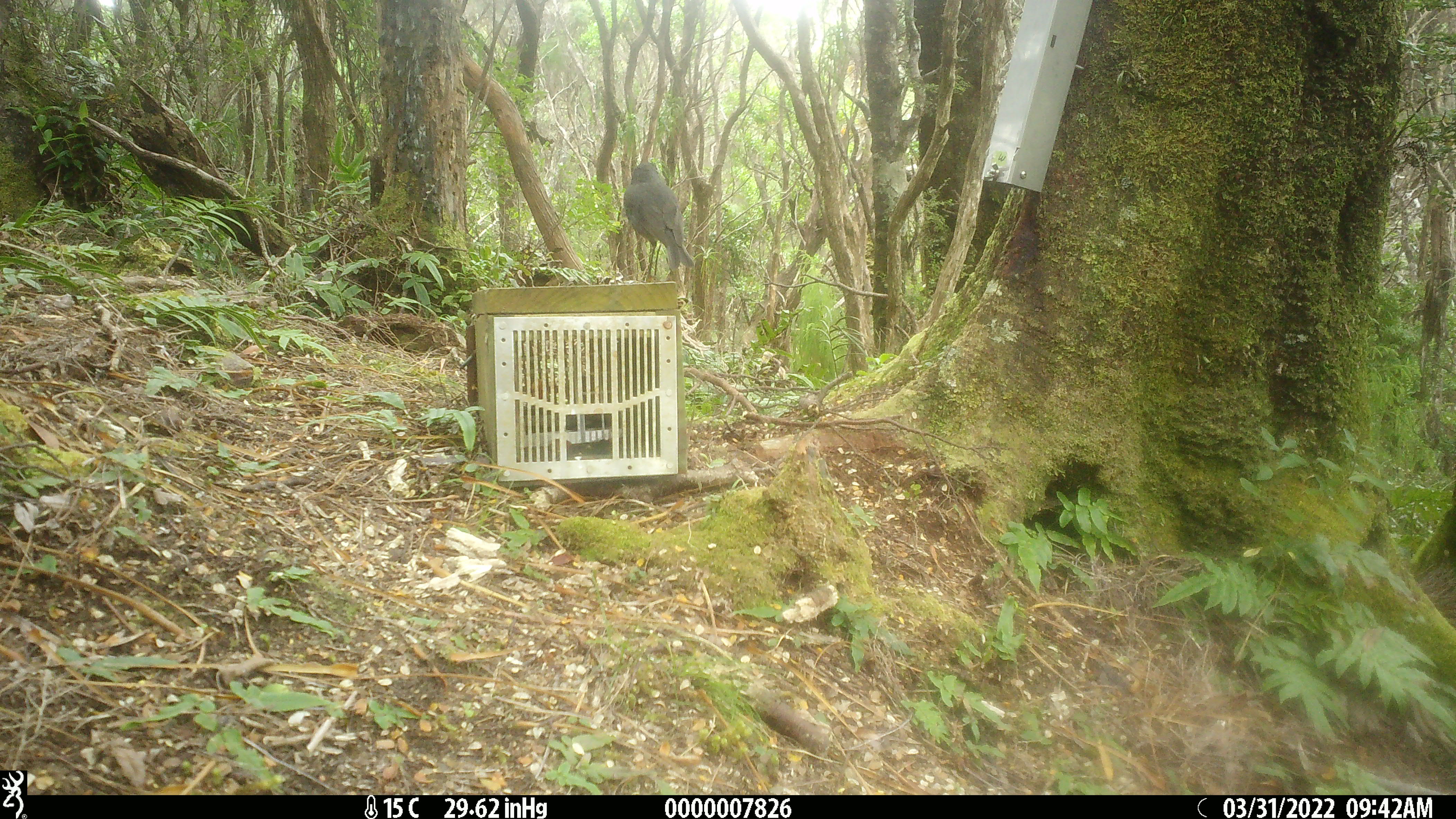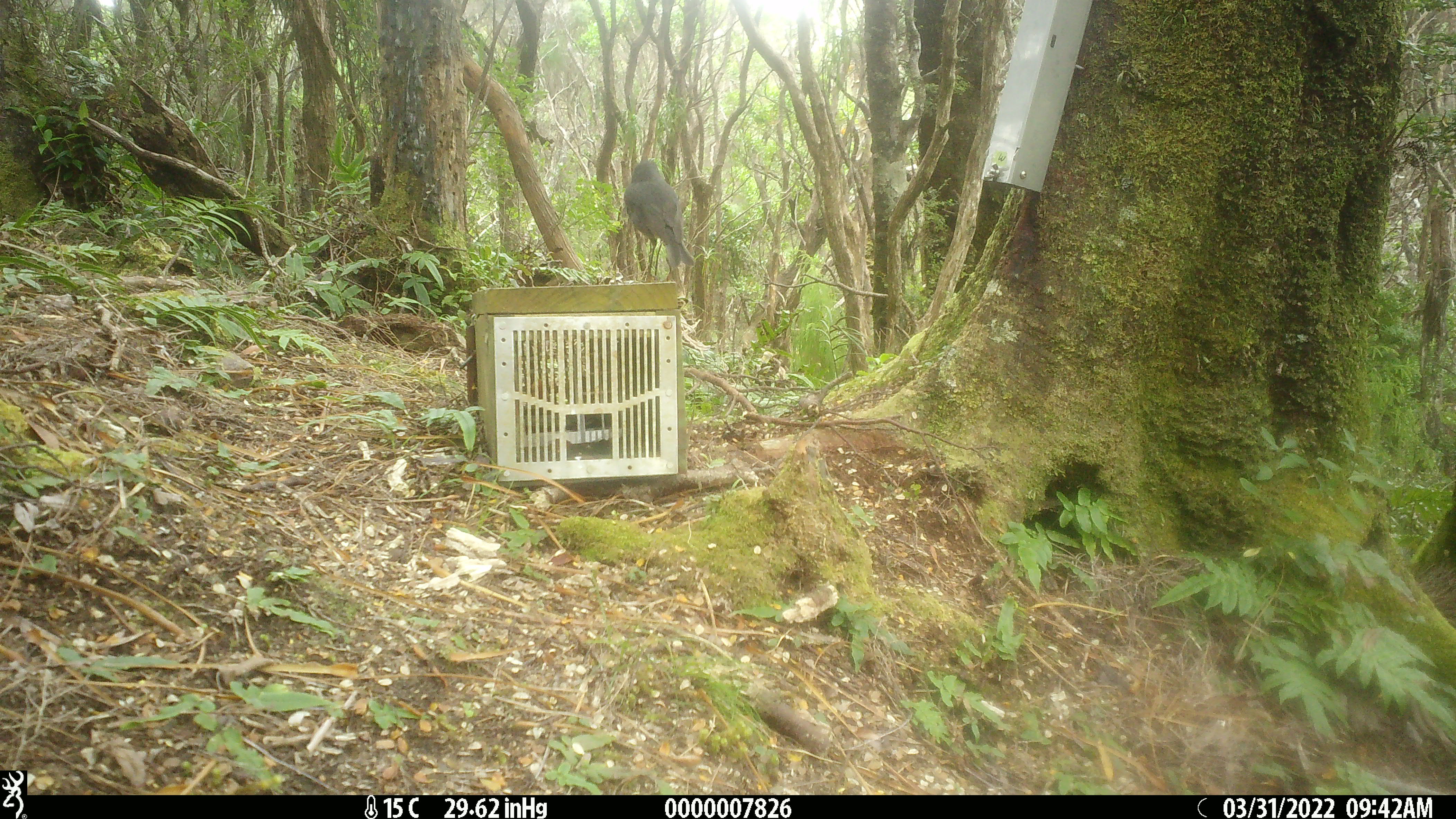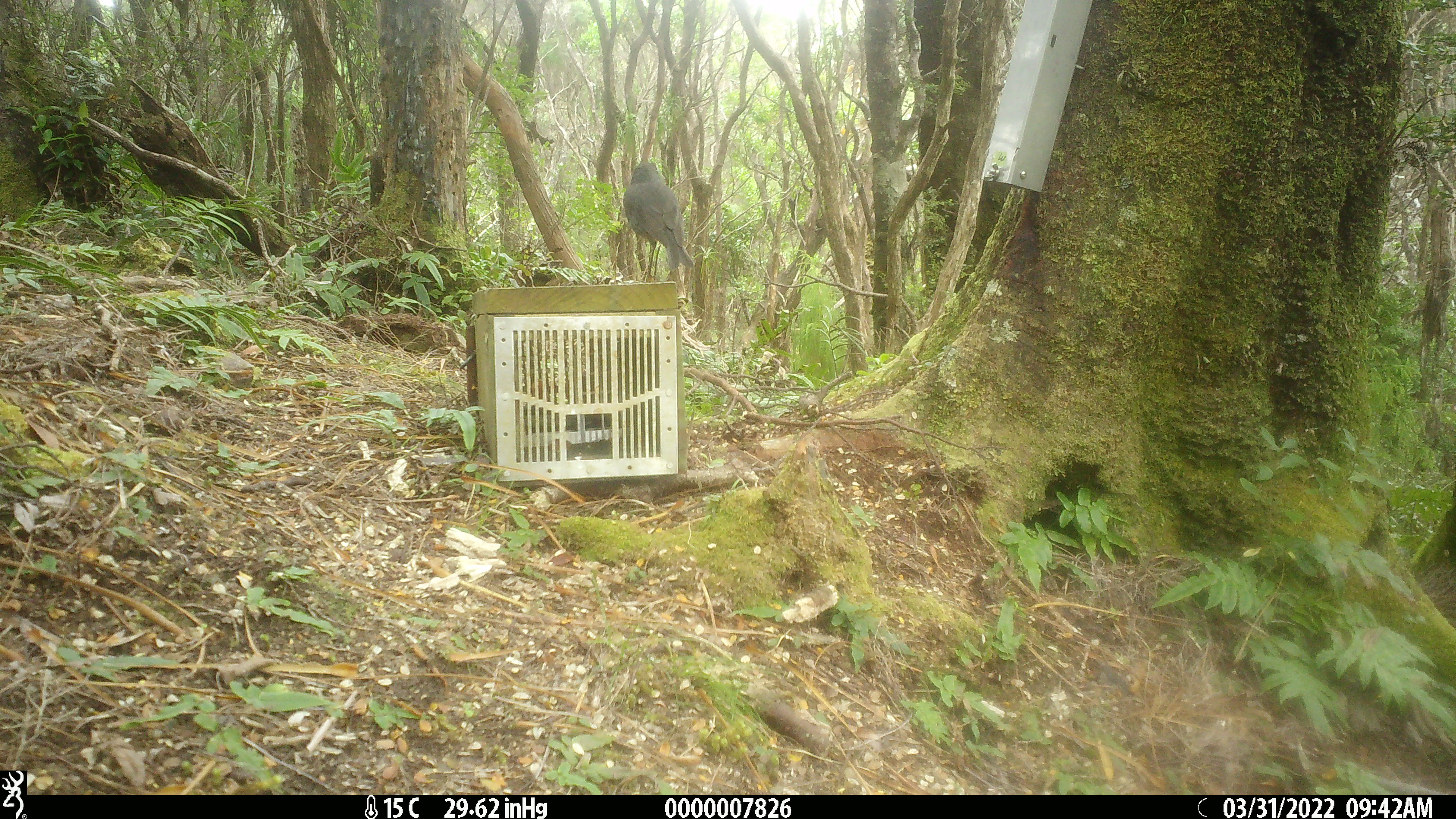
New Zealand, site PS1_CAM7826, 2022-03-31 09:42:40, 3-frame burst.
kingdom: Animalia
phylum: Chordata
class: Aves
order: Passeriformes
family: Petroicidae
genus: Petroica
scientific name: Petroica australis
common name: new zealand robin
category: robin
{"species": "robin (new zealand robin) (Petroica australis)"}